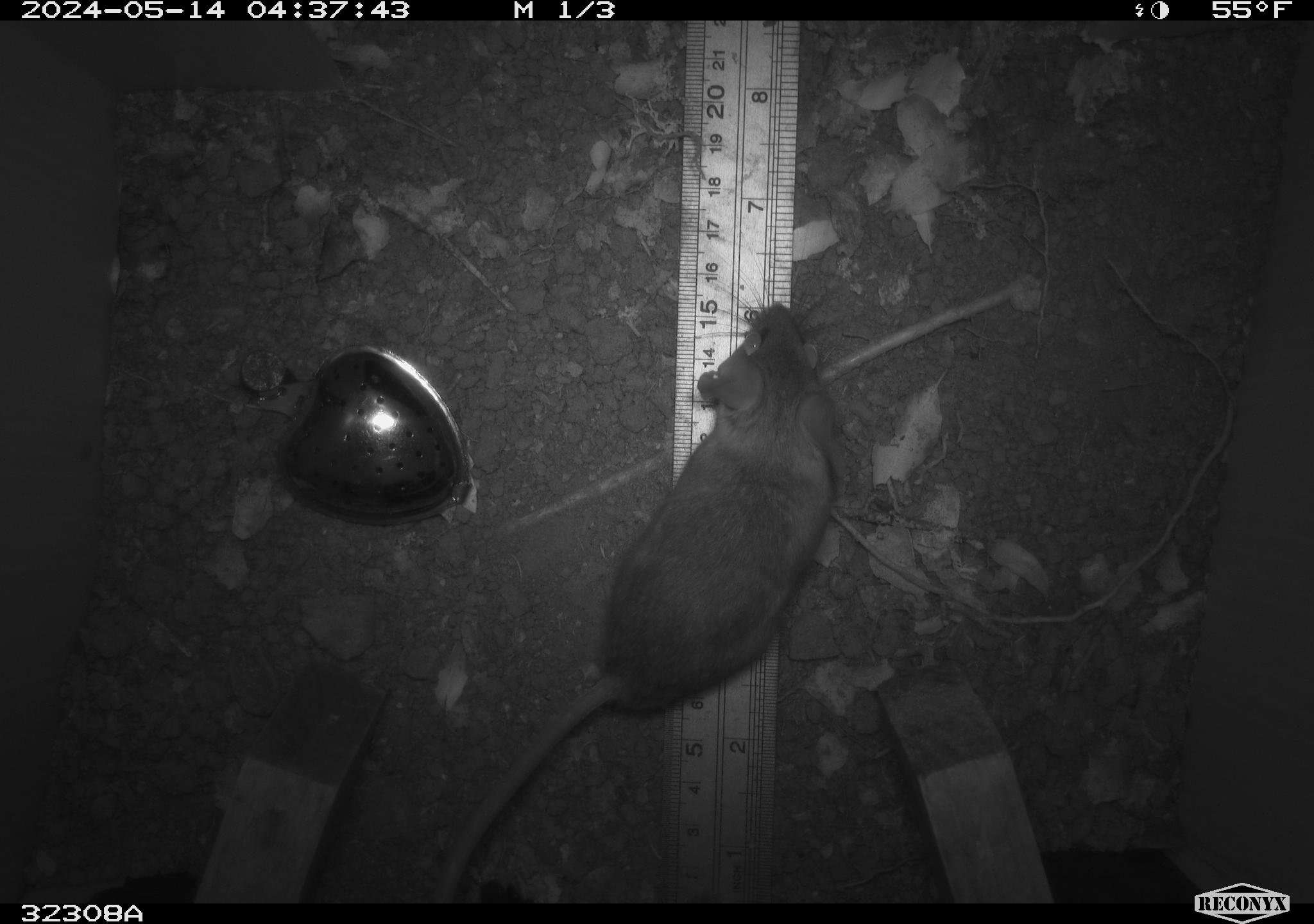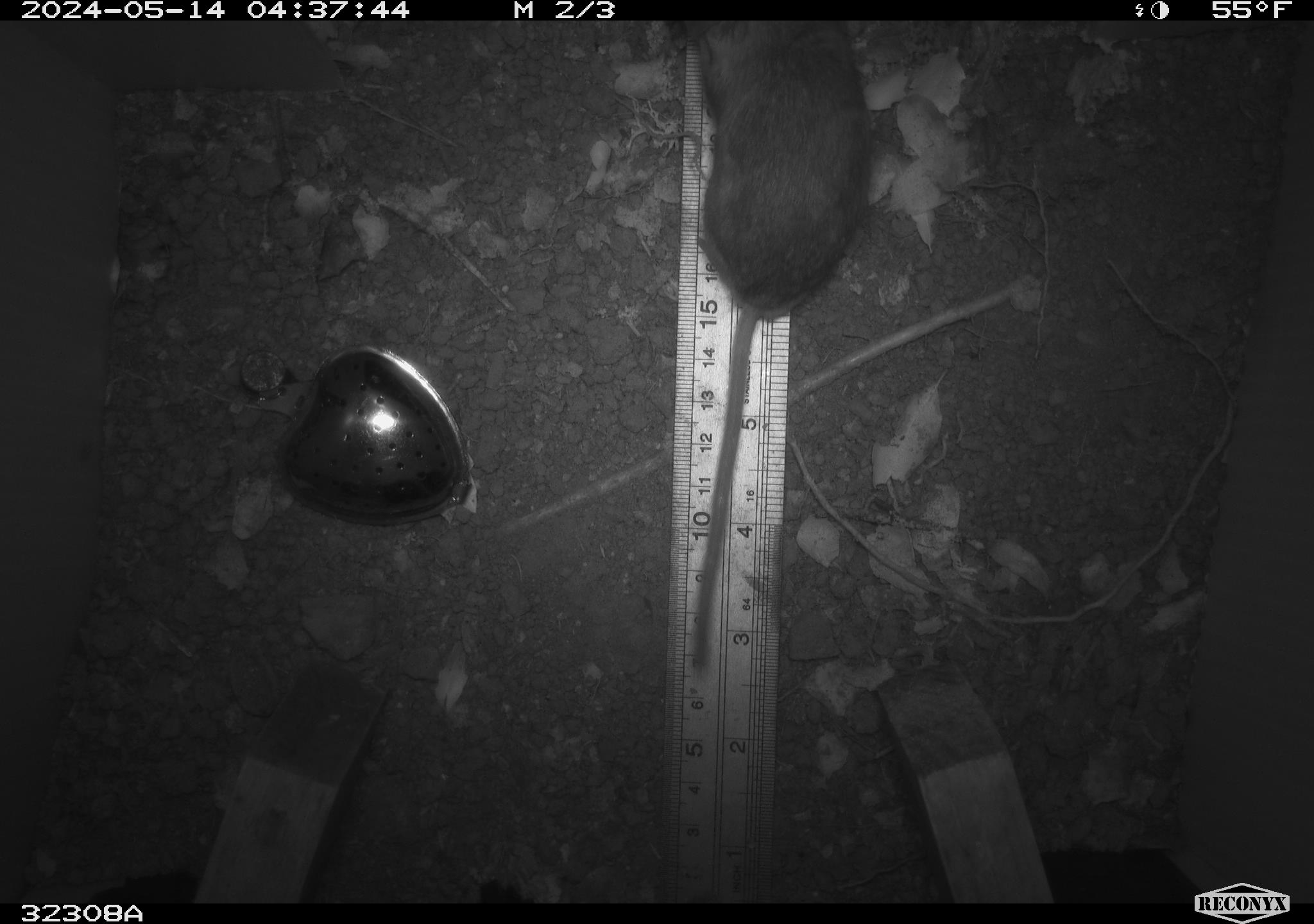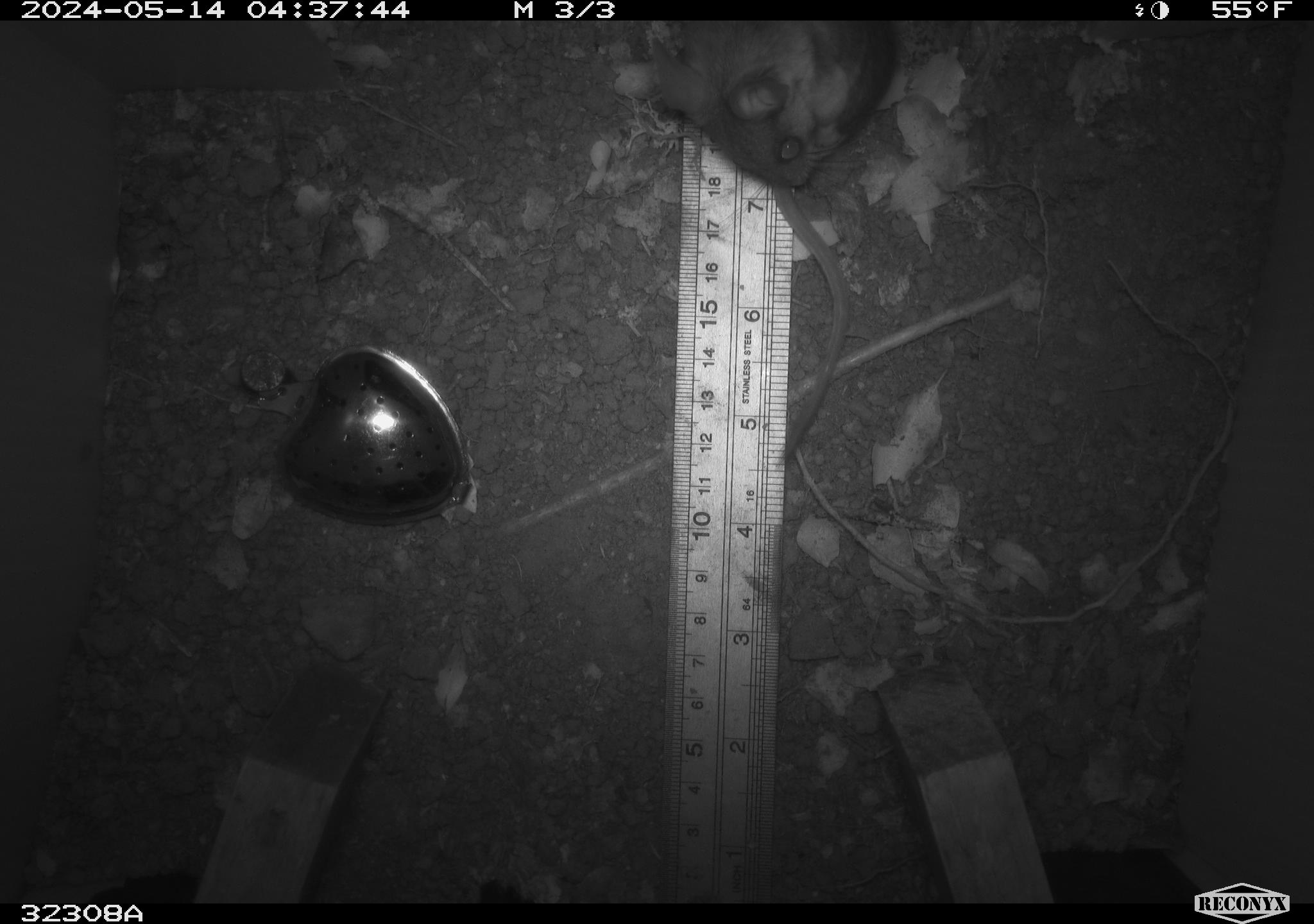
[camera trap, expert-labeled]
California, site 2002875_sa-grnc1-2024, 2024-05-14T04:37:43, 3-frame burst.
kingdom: Animalia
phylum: Chordata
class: Mammalia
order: Rodentia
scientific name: Rodentia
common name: rodent